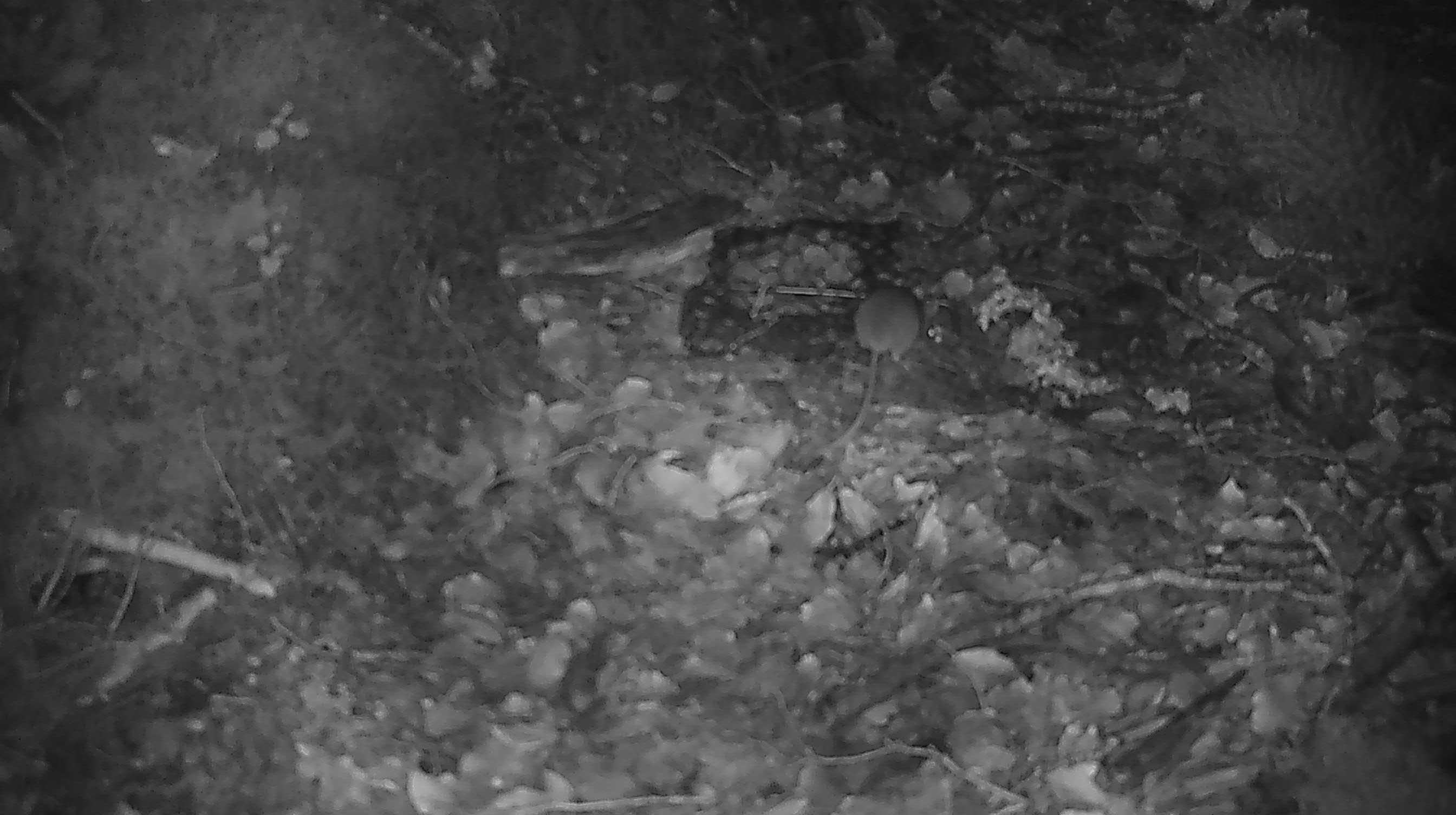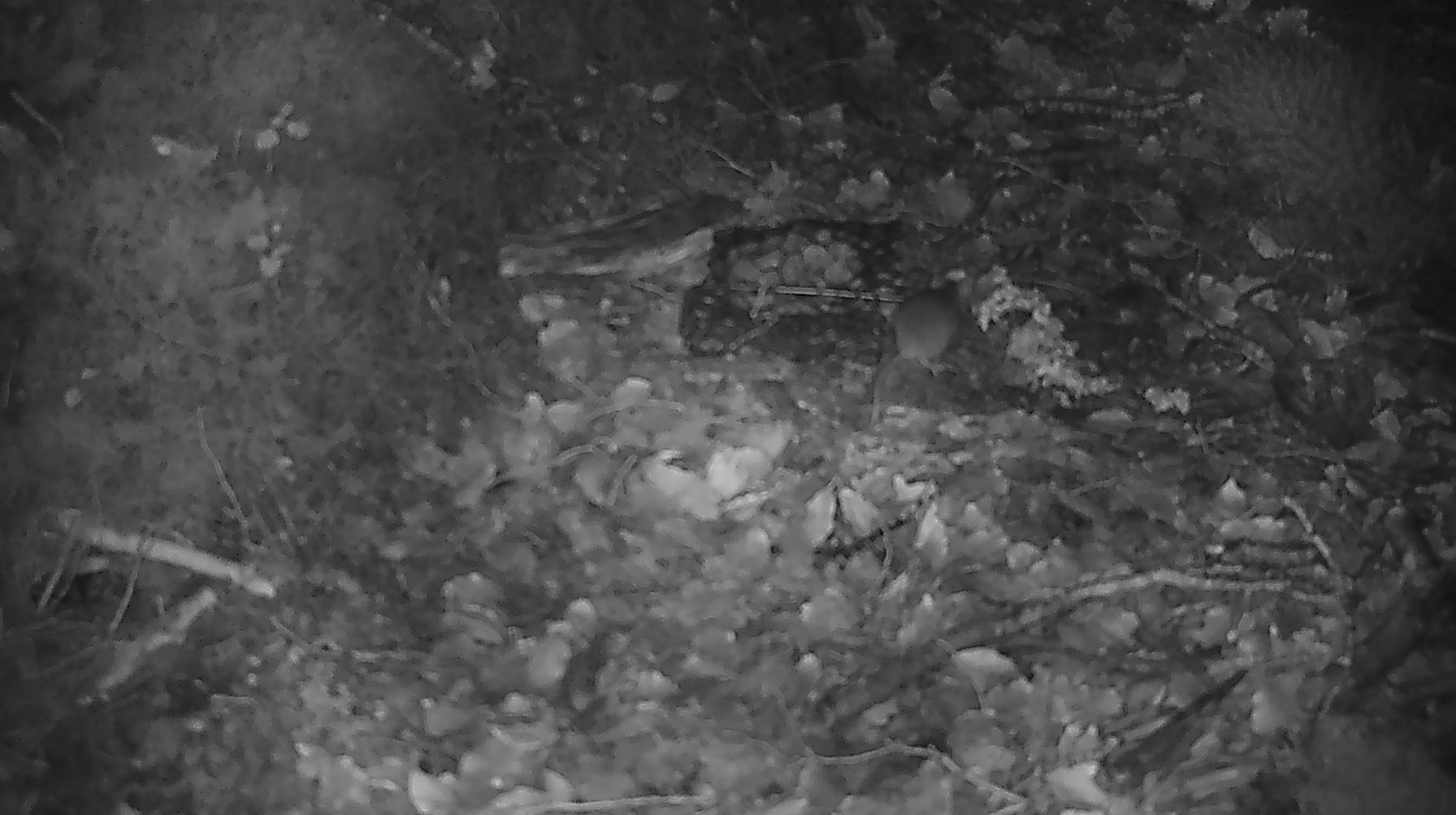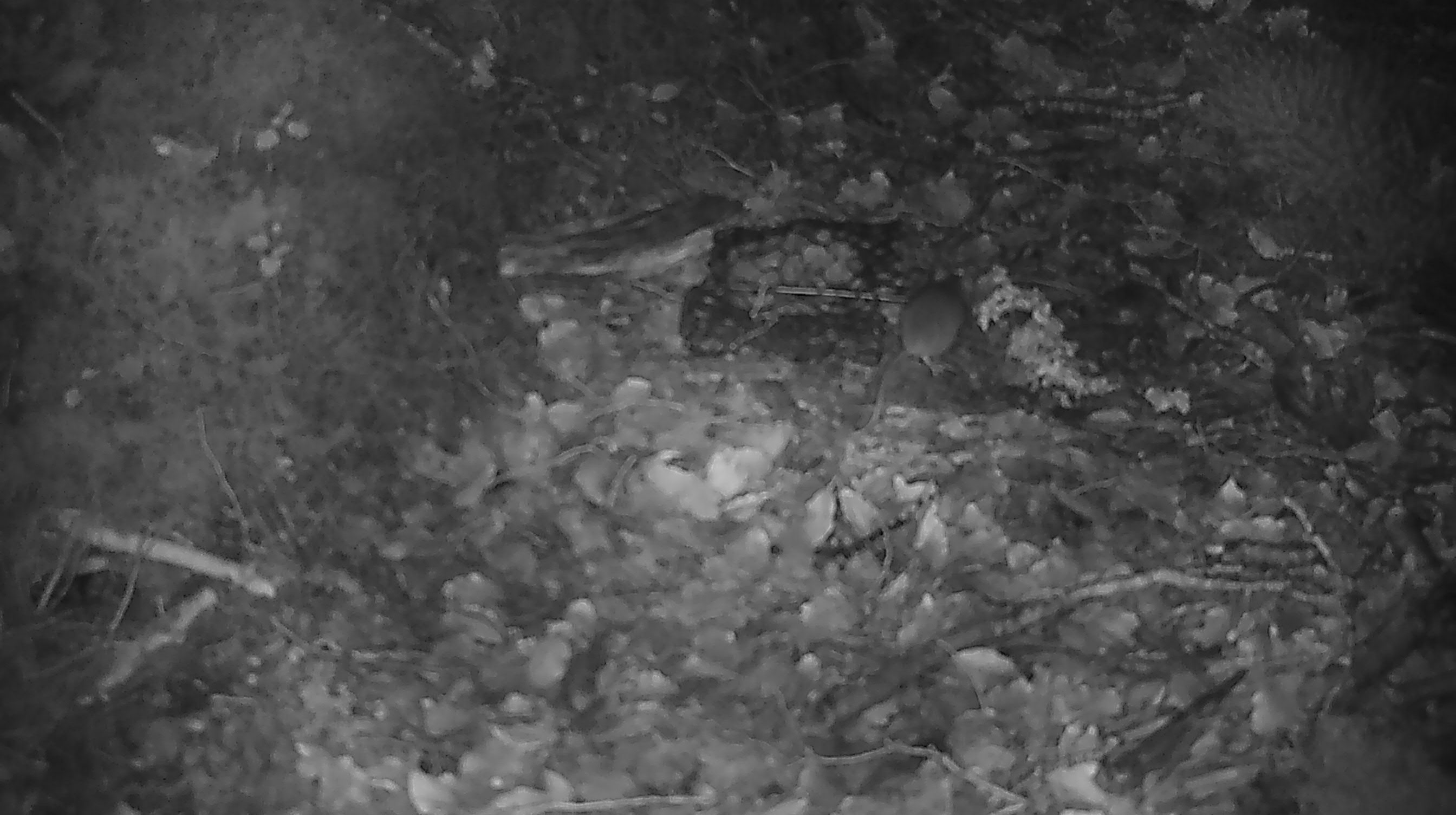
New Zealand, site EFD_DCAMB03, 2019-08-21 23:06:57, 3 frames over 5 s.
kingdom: Animalia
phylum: Chordata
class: Mammalia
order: Rodentia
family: Muridae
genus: Mus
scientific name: Mus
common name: mouse